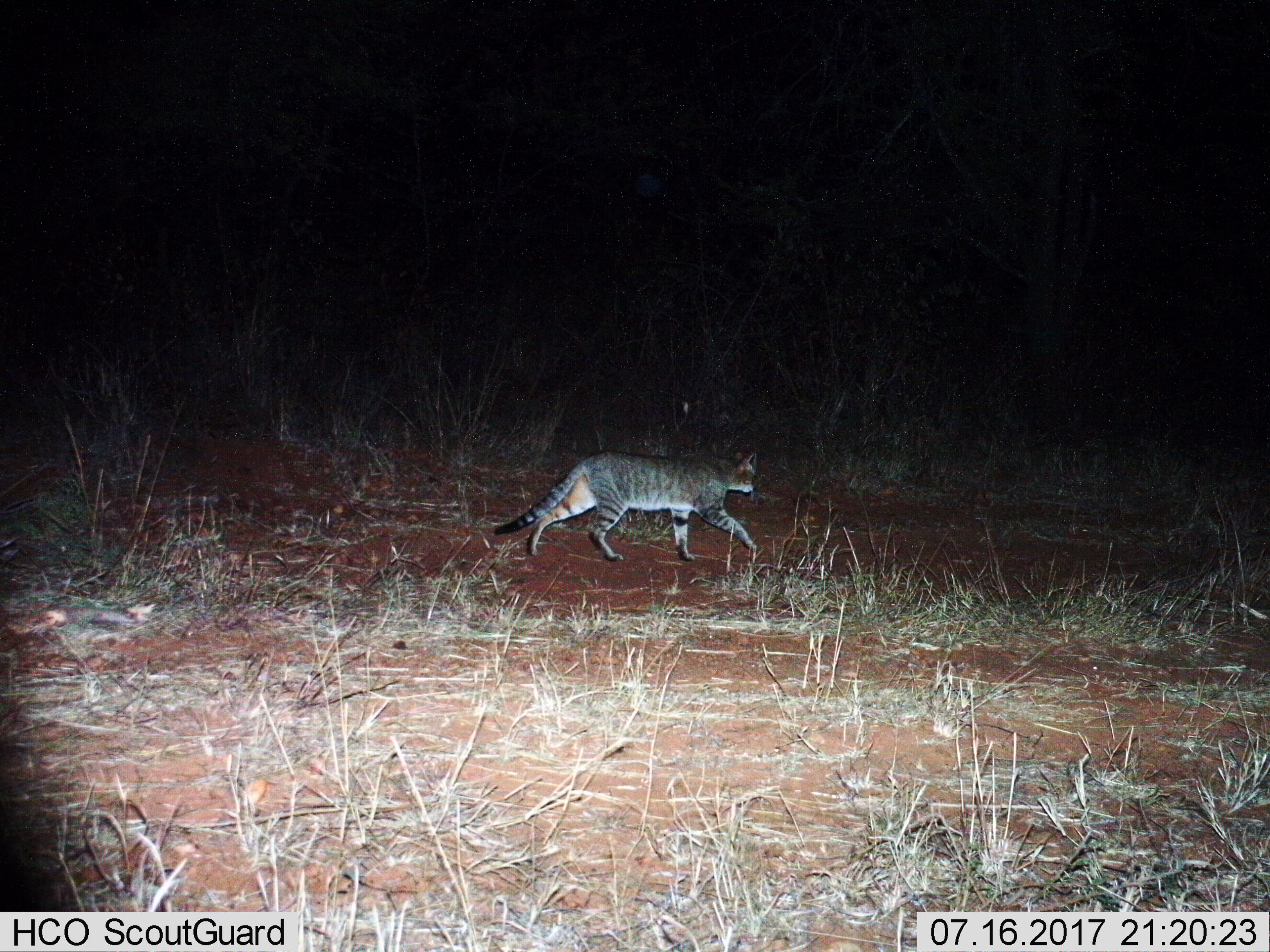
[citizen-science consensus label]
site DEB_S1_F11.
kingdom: Animalia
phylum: Chordata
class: Mammalia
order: Carnivora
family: Felidae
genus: Felis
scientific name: Felis lybica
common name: african wild cat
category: africanwildcat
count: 1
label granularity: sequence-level